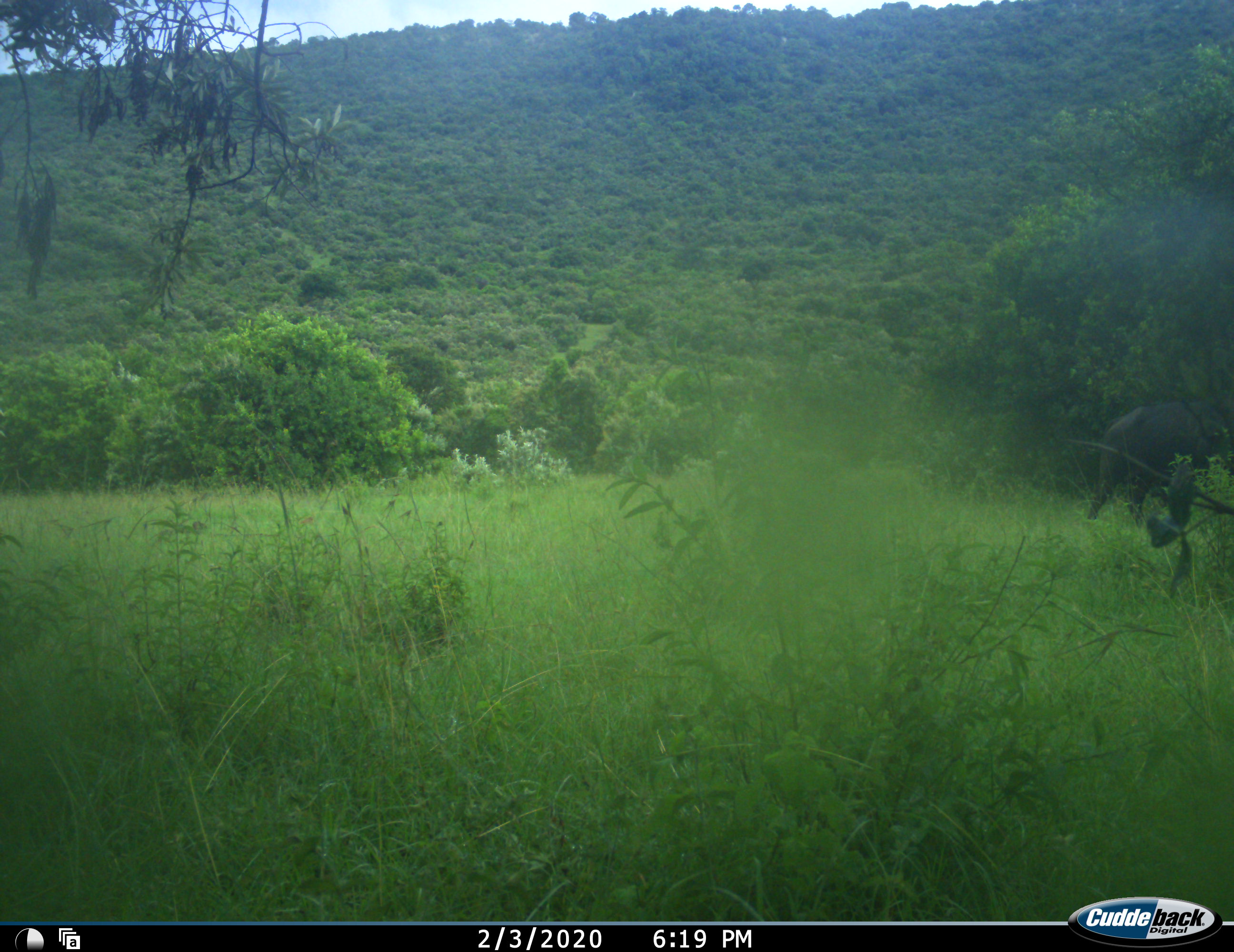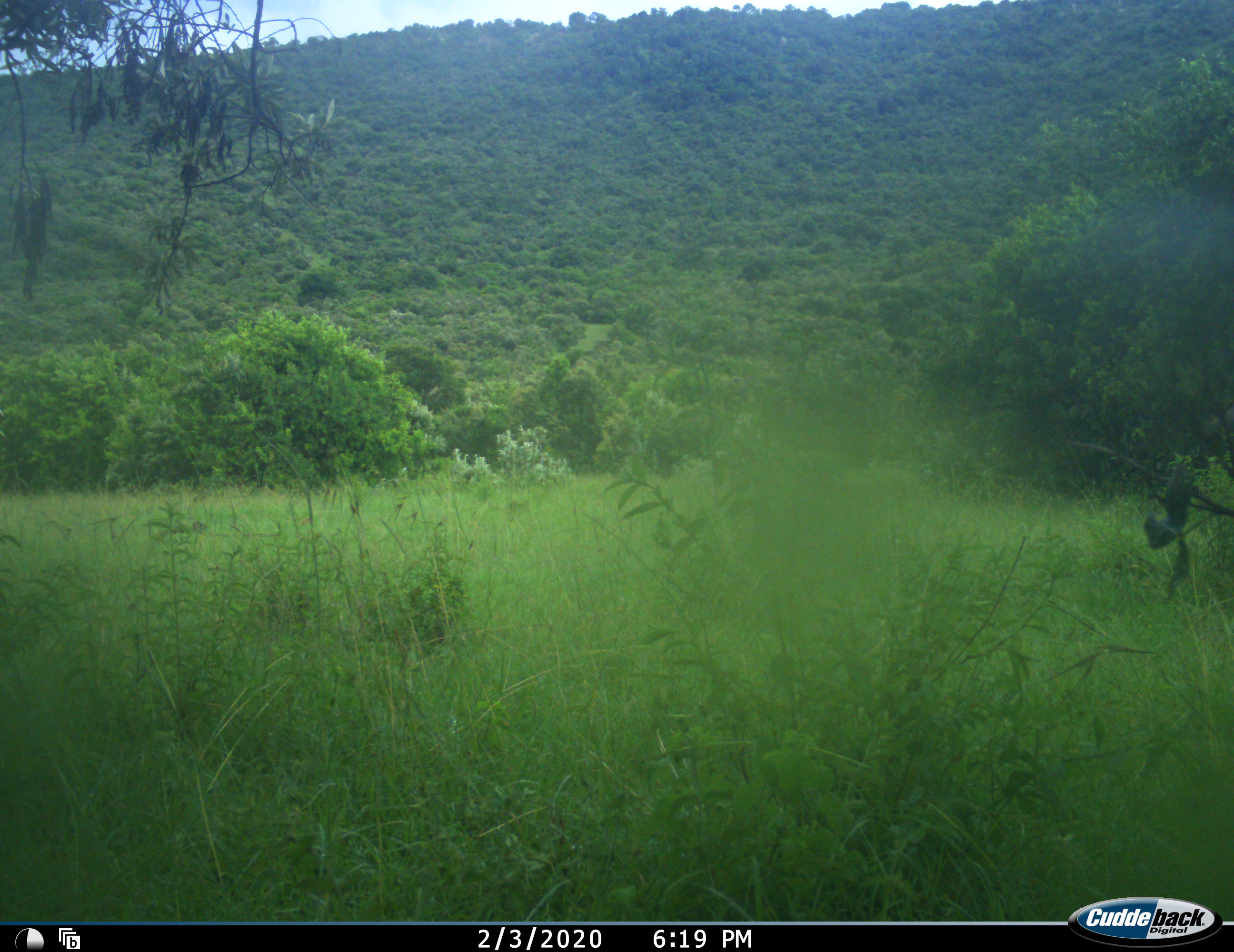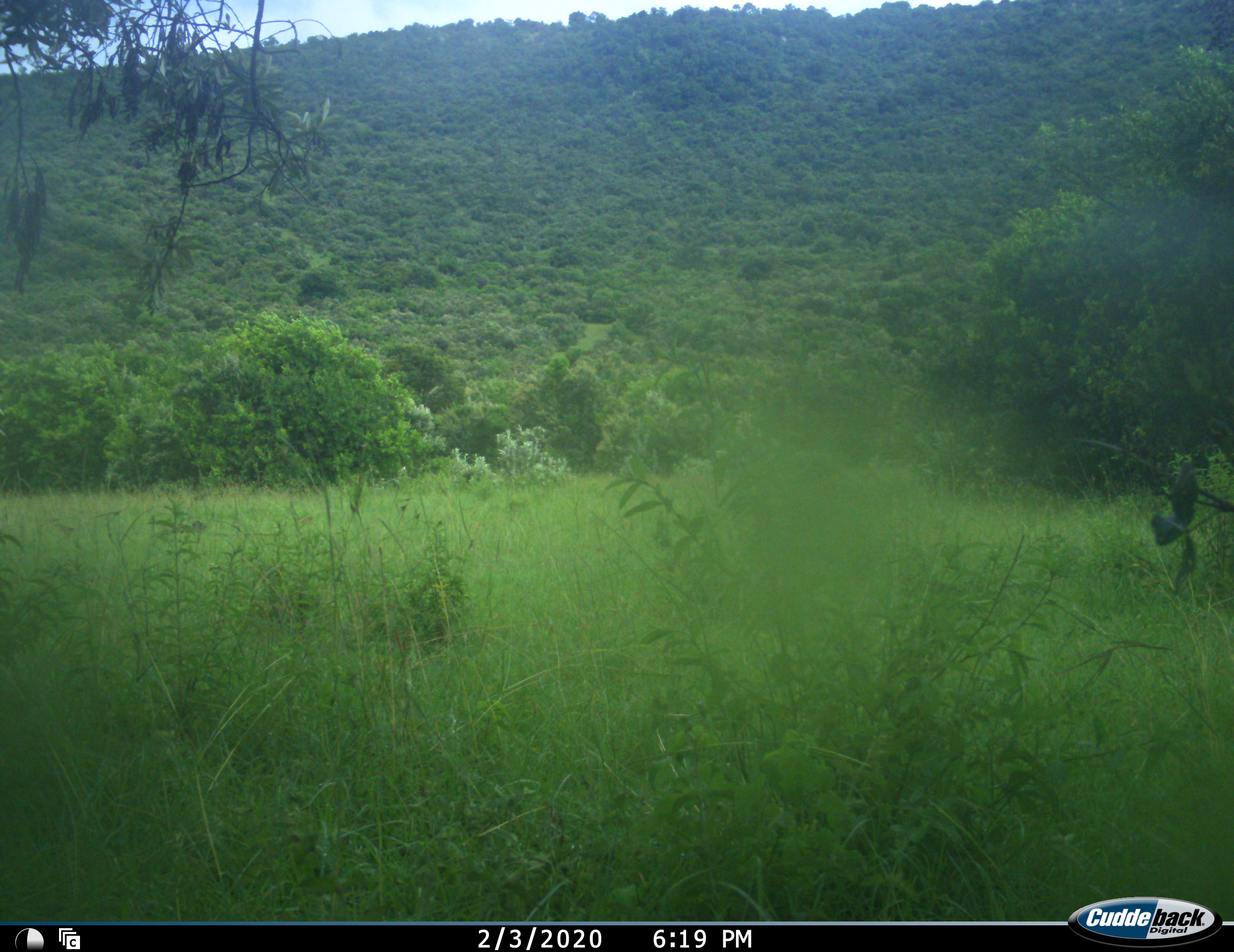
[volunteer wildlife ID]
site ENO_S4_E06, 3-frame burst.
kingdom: Animalia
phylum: Chordata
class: Mammalia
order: Artiodactyla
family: Bovidae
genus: Syncerus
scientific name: Syncerus caffer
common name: african buffalo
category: buffalo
Buffalo (african buffalo) (Syncerus caffer), count 1. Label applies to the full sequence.